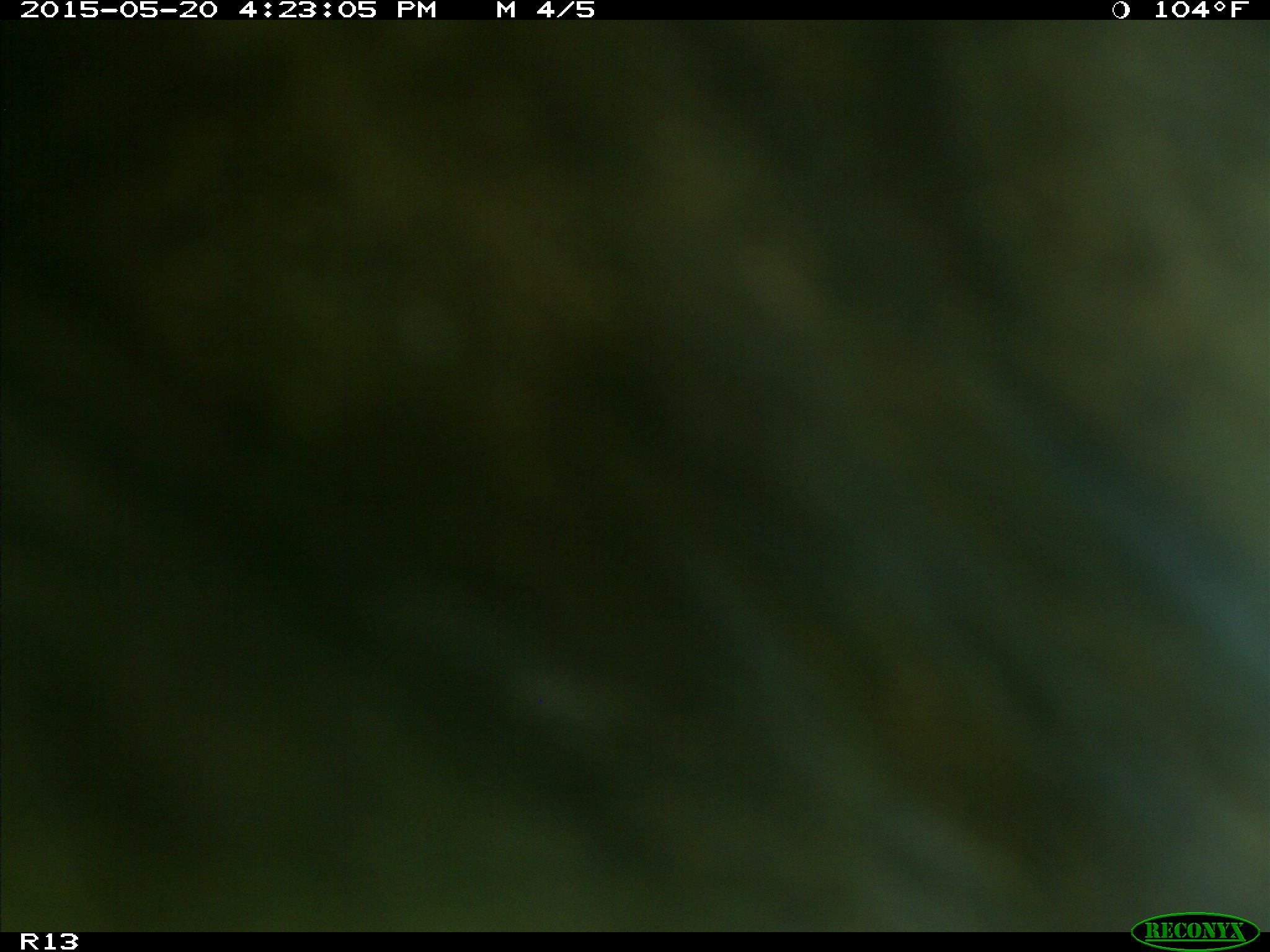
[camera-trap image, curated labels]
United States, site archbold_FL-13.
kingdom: Animalia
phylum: Chordata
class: Mammalia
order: Artiodactyla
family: Bovidae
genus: Bos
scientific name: Bos taurus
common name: domestic cow